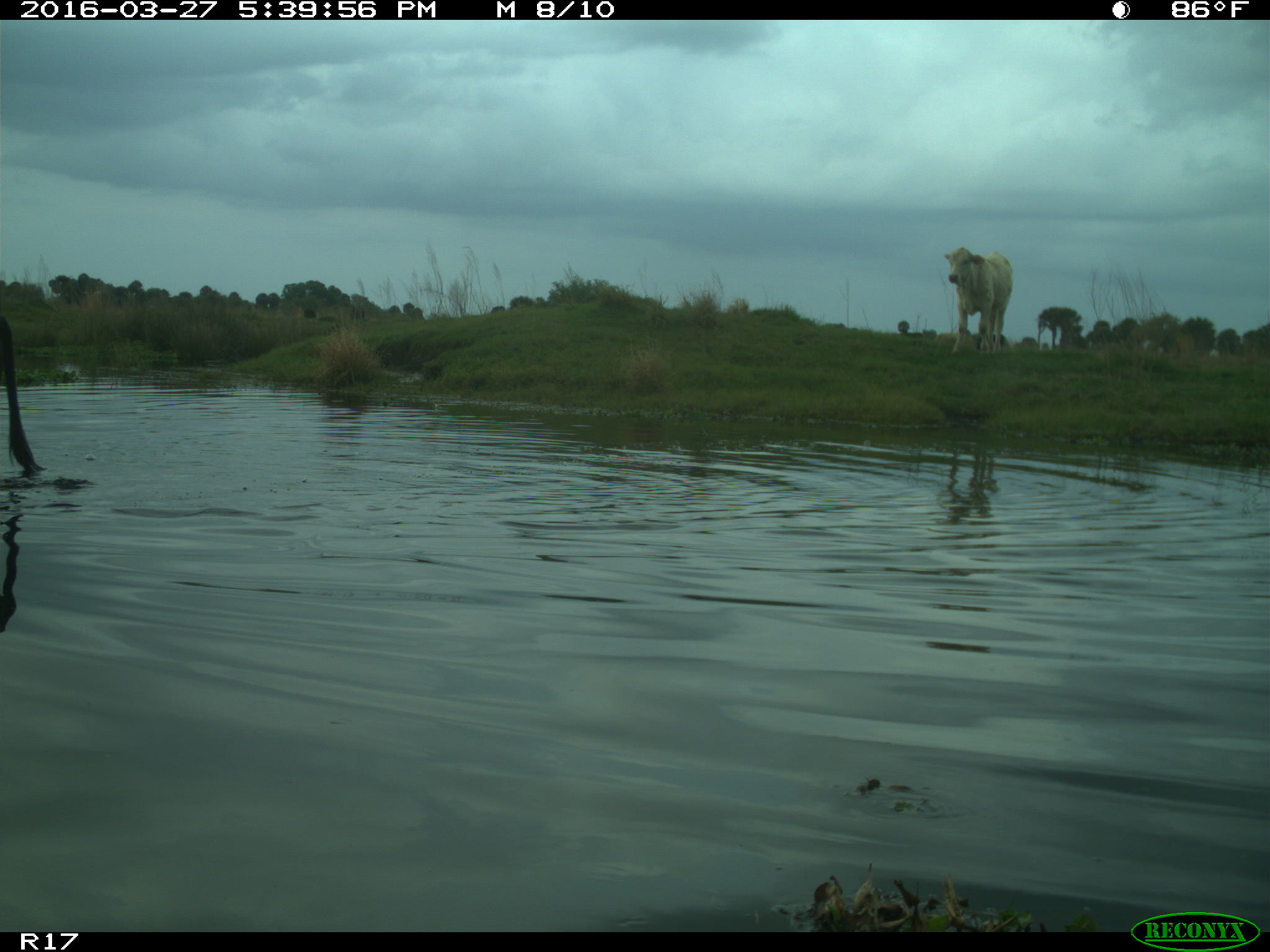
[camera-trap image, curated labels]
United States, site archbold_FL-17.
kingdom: Animalia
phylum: Chordata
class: Mammalia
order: Artiodactyla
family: Bovidae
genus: Bos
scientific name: Bos taurus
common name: domestic cow